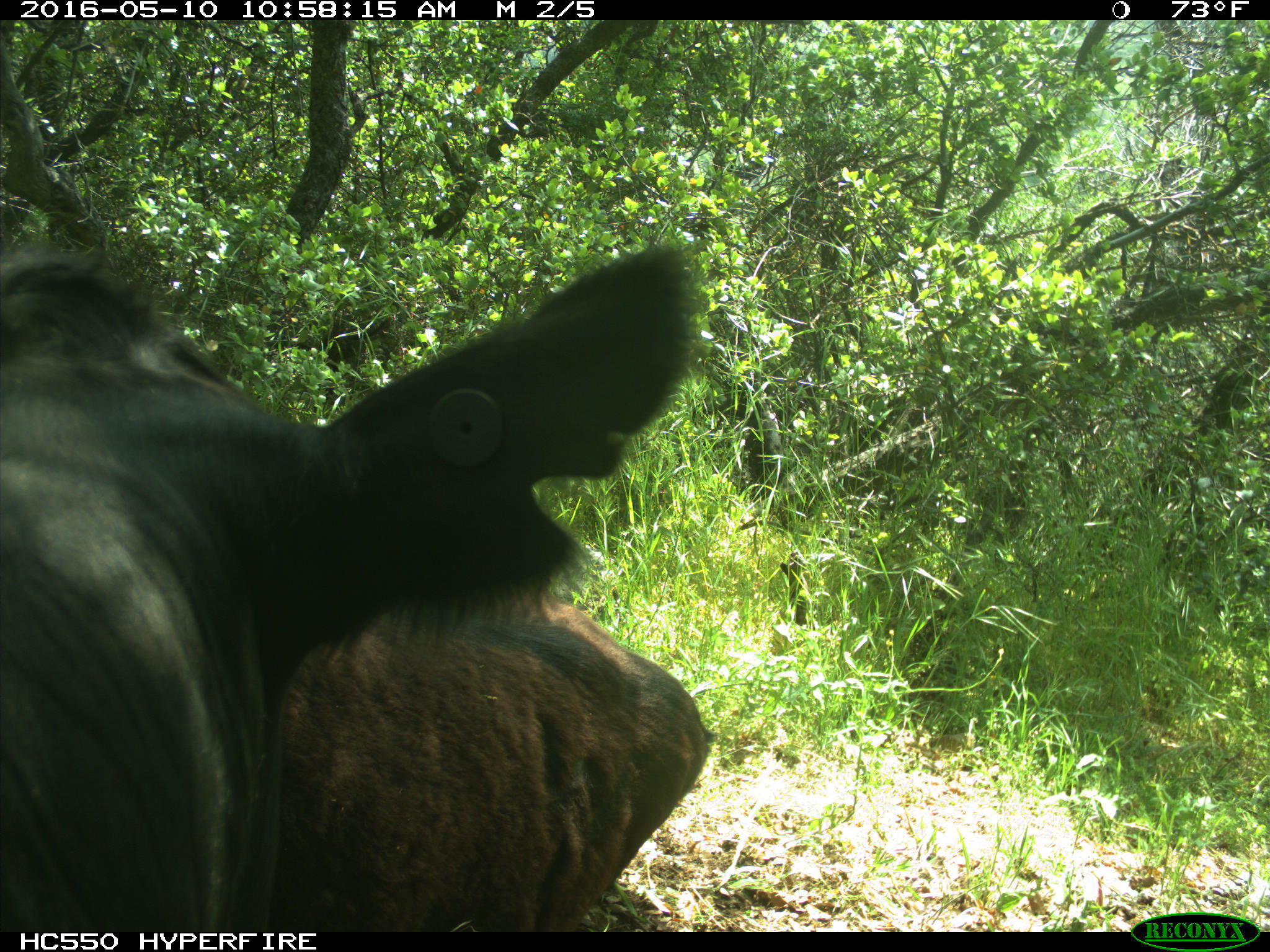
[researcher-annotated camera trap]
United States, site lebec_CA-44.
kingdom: Animalia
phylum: Chordata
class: Mammalia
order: Artiodactyla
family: Bovidae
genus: Bos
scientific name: Bos taurus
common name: domestic cow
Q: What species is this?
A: Bos taurus (domestic cow).